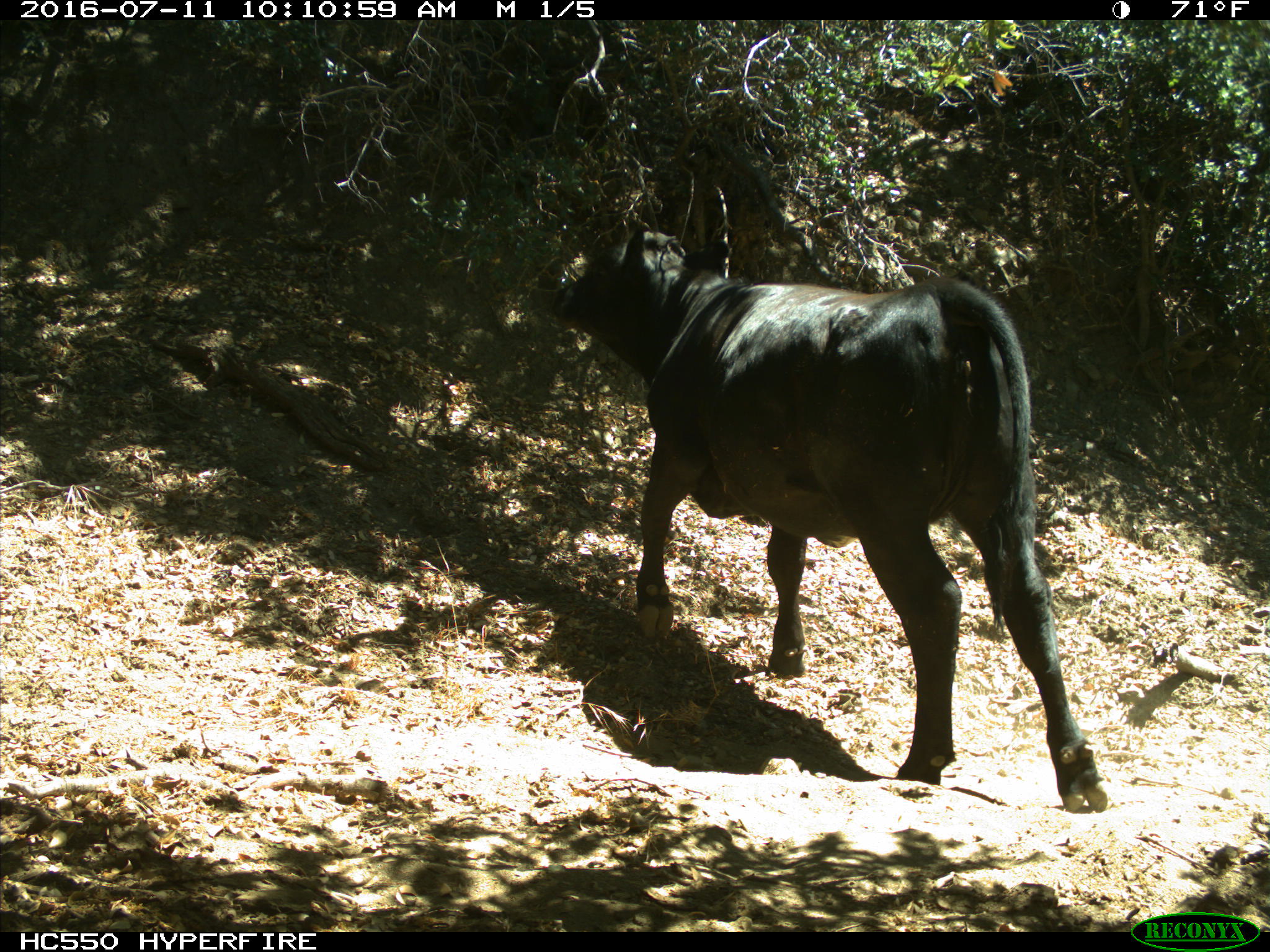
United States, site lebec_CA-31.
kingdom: Animalia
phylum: Chordata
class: Mammalia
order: Artiodactyla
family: Bovidae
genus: Bos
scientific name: Bos taurus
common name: domestic cow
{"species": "Bos taurus (domestic cow)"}